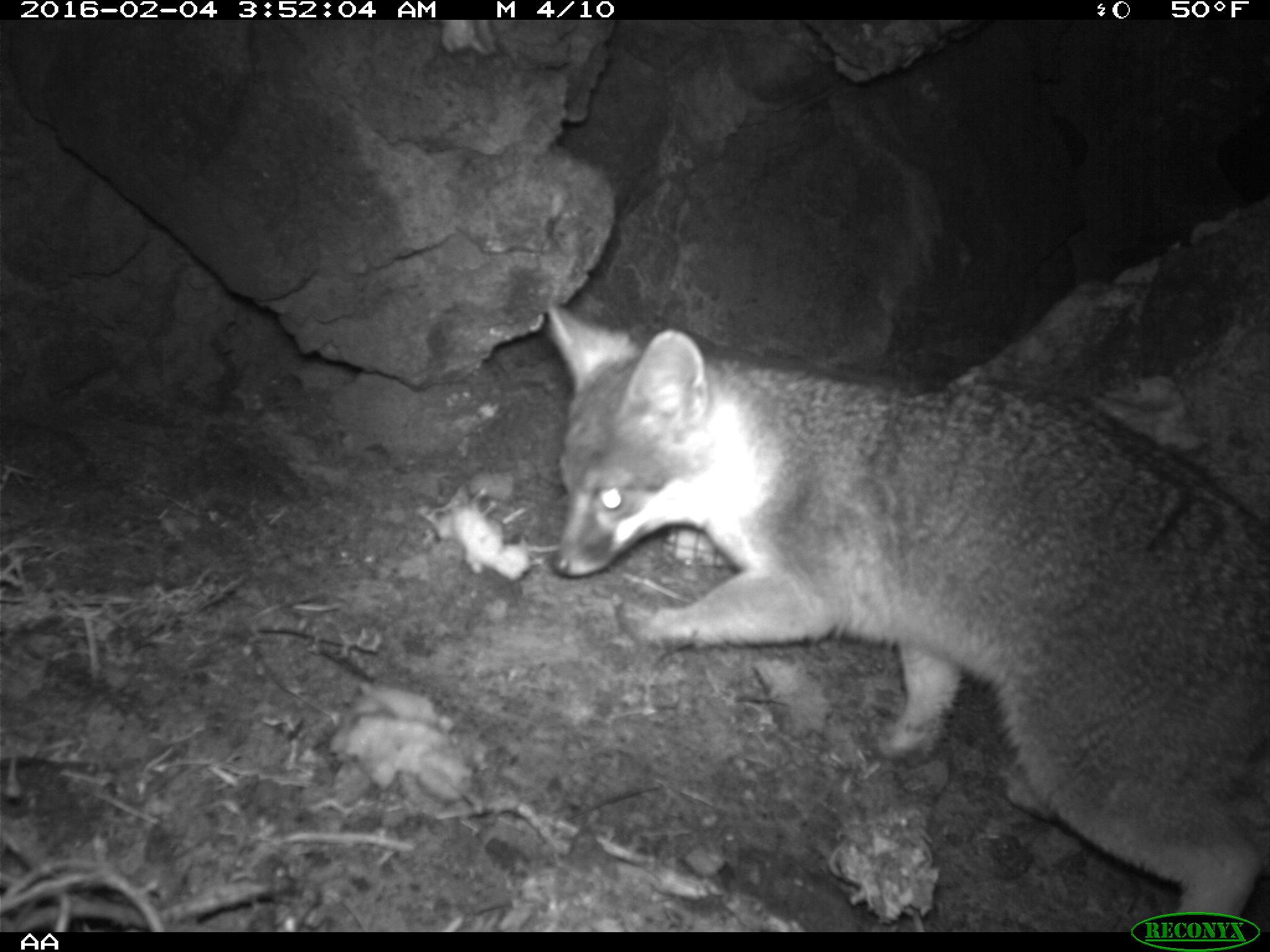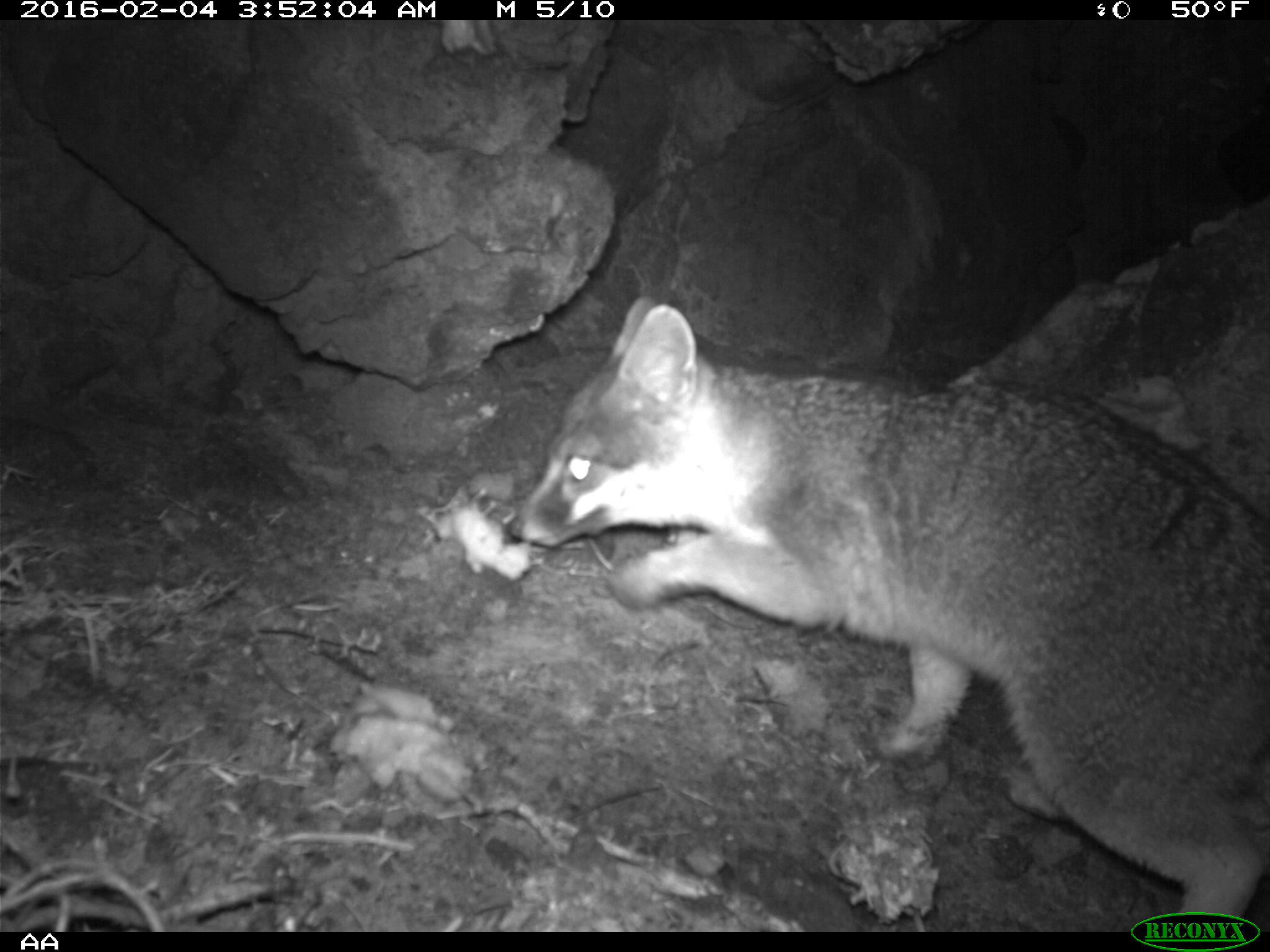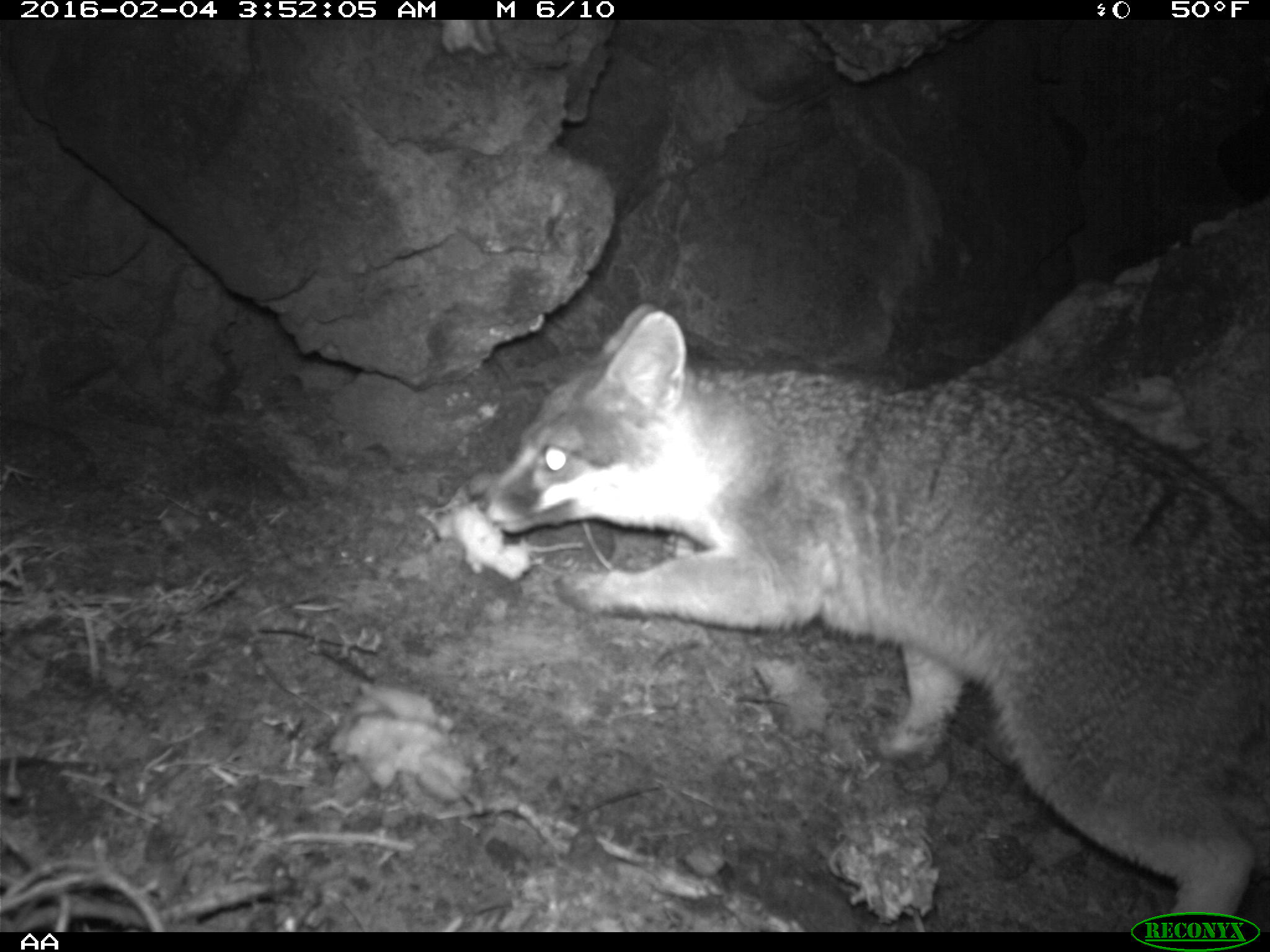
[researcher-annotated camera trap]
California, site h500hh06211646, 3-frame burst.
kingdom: Animalia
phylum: Chordata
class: Mammalia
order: Carnivora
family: Canidae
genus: Urocyon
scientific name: Urocyon littoralis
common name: island fox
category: fox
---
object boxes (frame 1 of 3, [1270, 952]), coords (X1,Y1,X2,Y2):
fox: (545,301,1269,929)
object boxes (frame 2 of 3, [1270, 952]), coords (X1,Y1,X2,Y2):
fox: (502,294,1269,932)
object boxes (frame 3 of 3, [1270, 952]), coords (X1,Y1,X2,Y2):
fox: (471,304,1269,932)